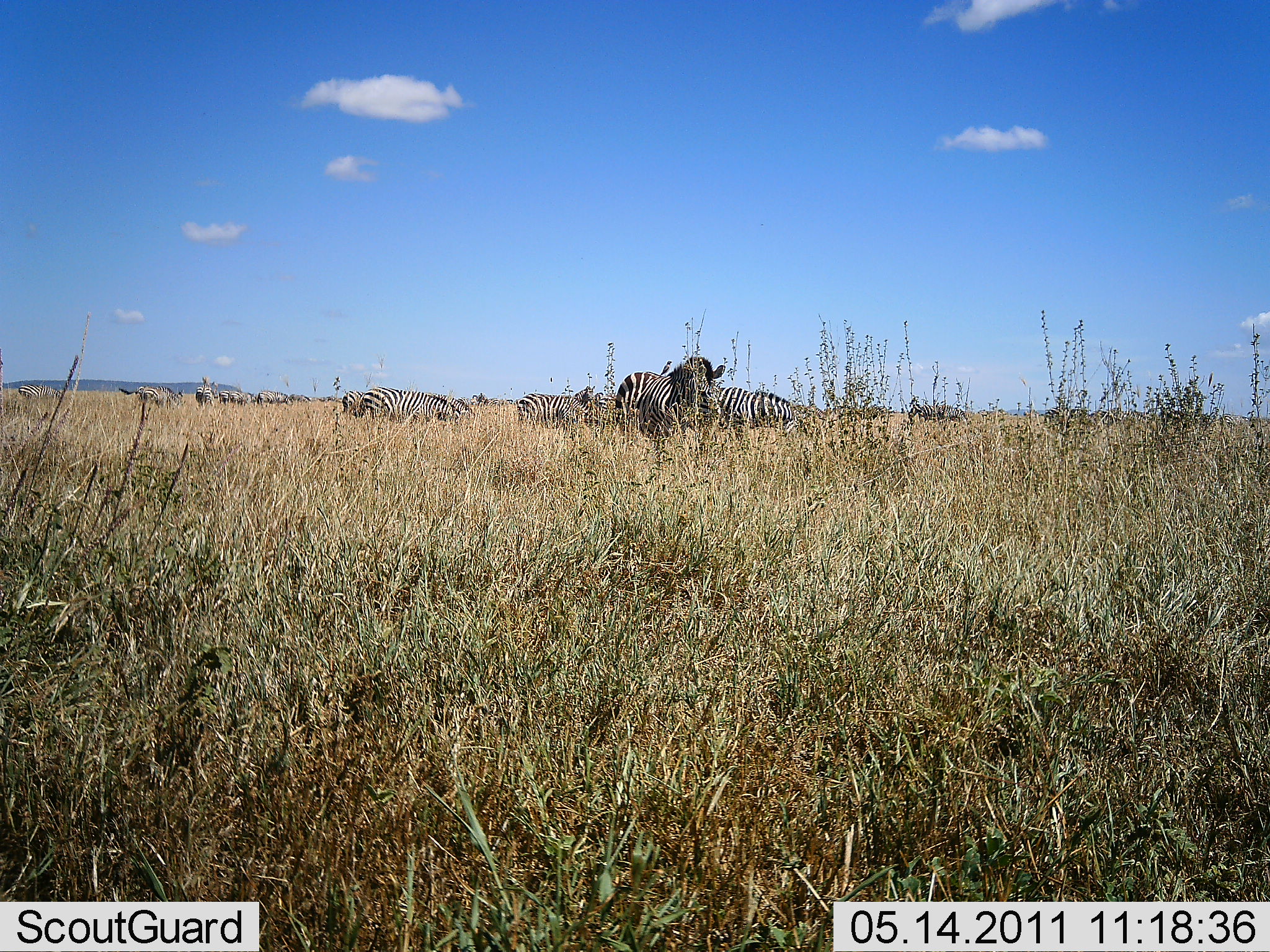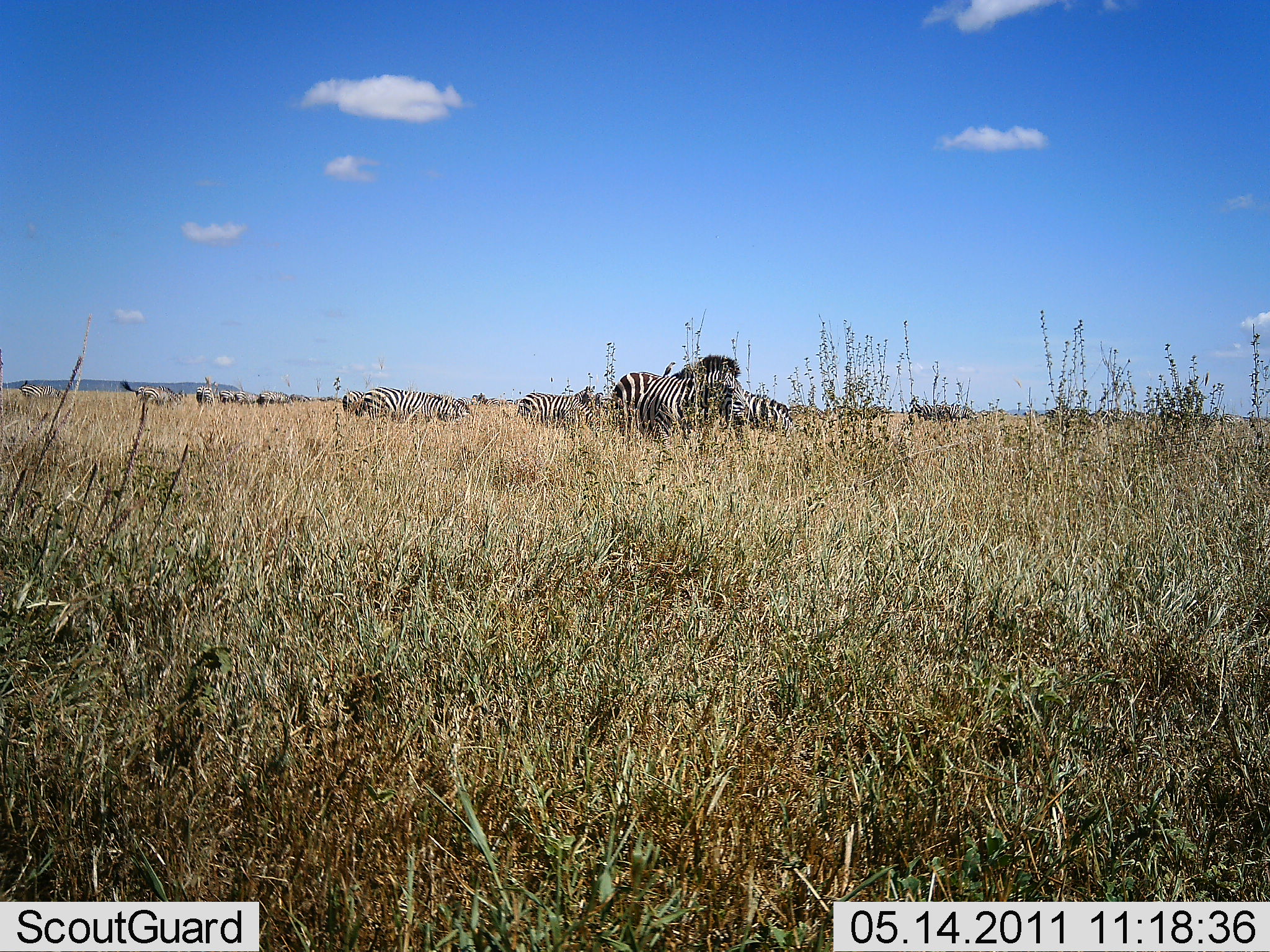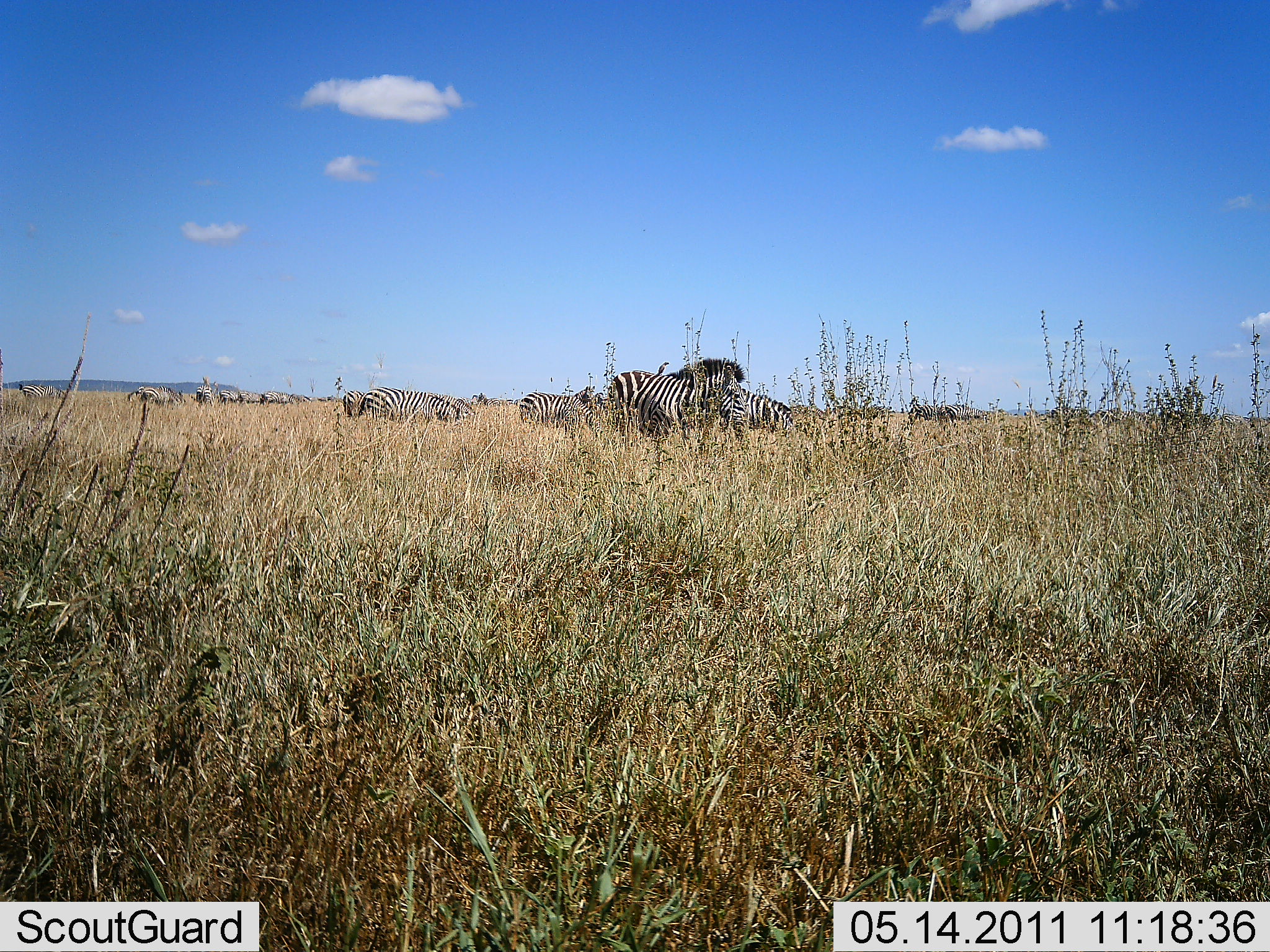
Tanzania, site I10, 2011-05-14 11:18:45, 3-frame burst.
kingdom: Animalia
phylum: Chordata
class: Mammalia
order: Perissodactyla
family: Equidae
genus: Equus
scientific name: Equus quagga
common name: plains zebra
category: zebra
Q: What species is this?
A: Zebra (plains zebra) (Equus quagga).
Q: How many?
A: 11-50.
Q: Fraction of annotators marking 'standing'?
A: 64%.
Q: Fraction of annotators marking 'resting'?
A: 0%.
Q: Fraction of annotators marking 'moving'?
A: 9%.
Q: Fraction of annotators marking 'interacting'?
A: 9%.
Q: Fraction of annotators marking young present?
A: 0%.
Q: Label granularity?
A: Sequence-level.